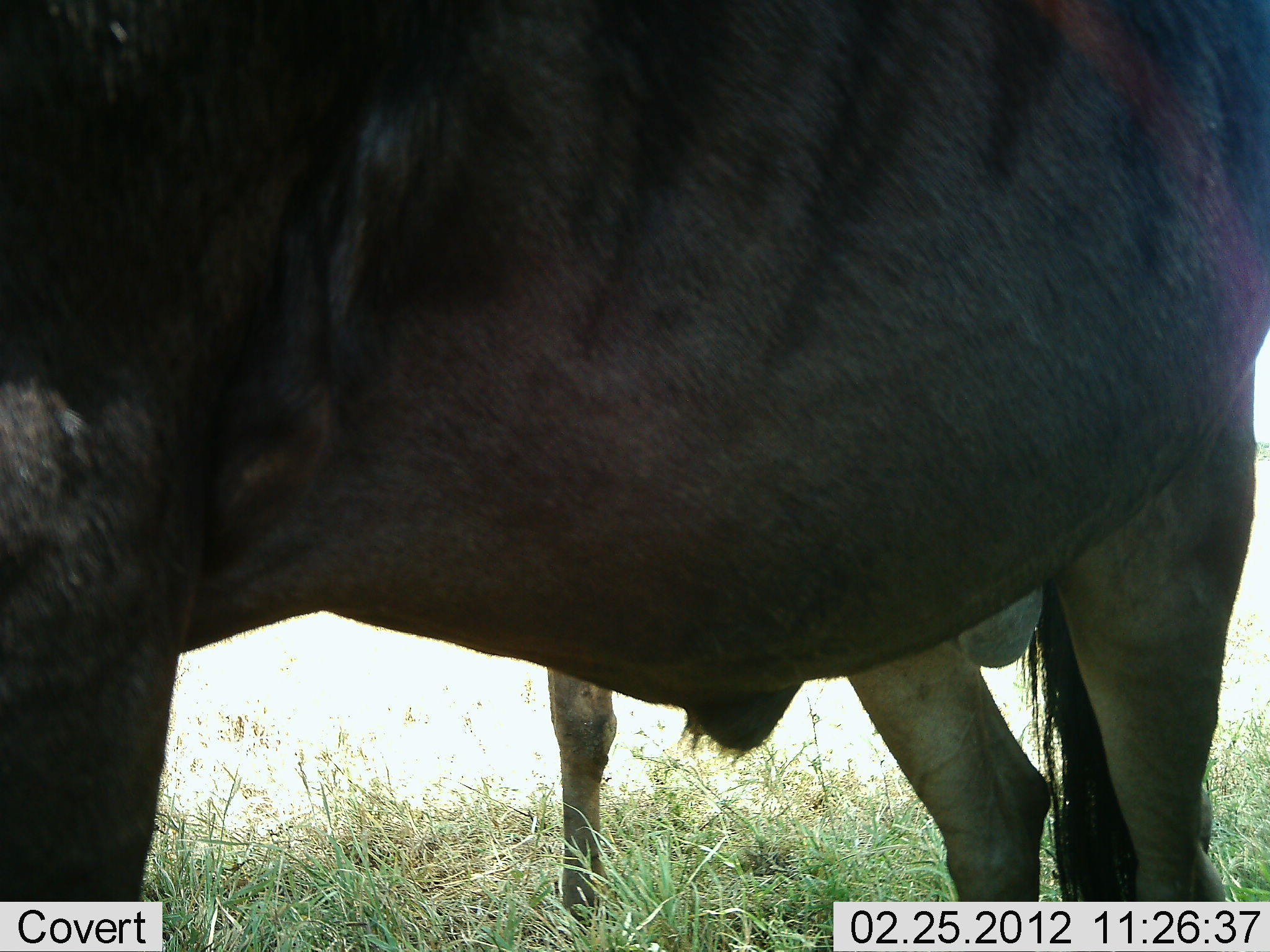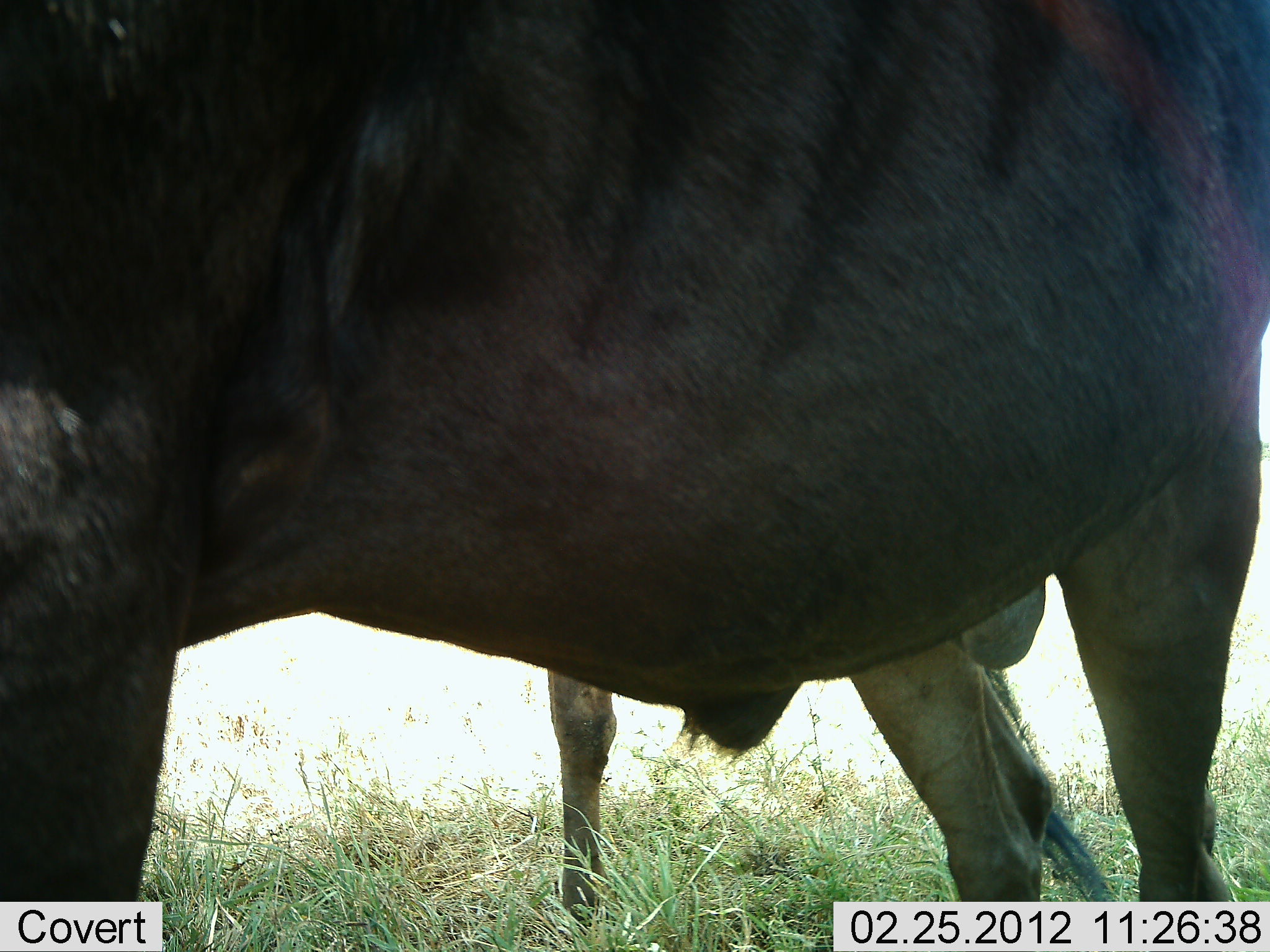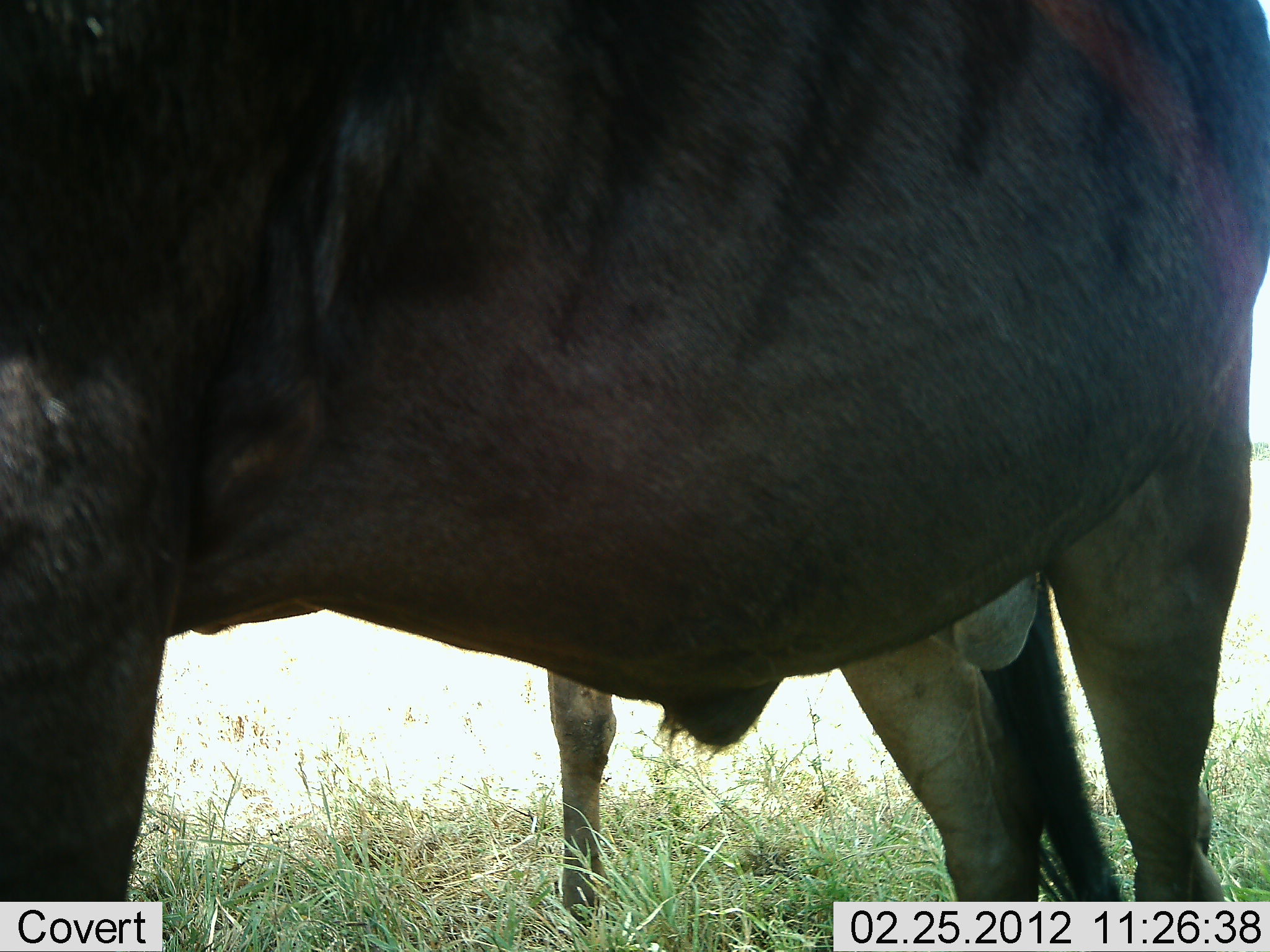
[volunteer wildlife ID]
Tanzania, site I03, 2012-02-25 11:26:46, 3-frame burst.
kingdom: Animalia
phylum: Chordata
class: Mammalia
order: Artiodactyla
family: Bovidae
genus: Connochaetes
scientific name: Connochaetes taurinus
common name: blue wildebeest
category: wildebeest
Wildebeest (blue wildebeest) (Connochaetes taurinus), count 2. Behavior (volunteer vote fractions): standing 96%, resting 0%, moving 0%, interacting 9%. Young present (vote fraction): 4%. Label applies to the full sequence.